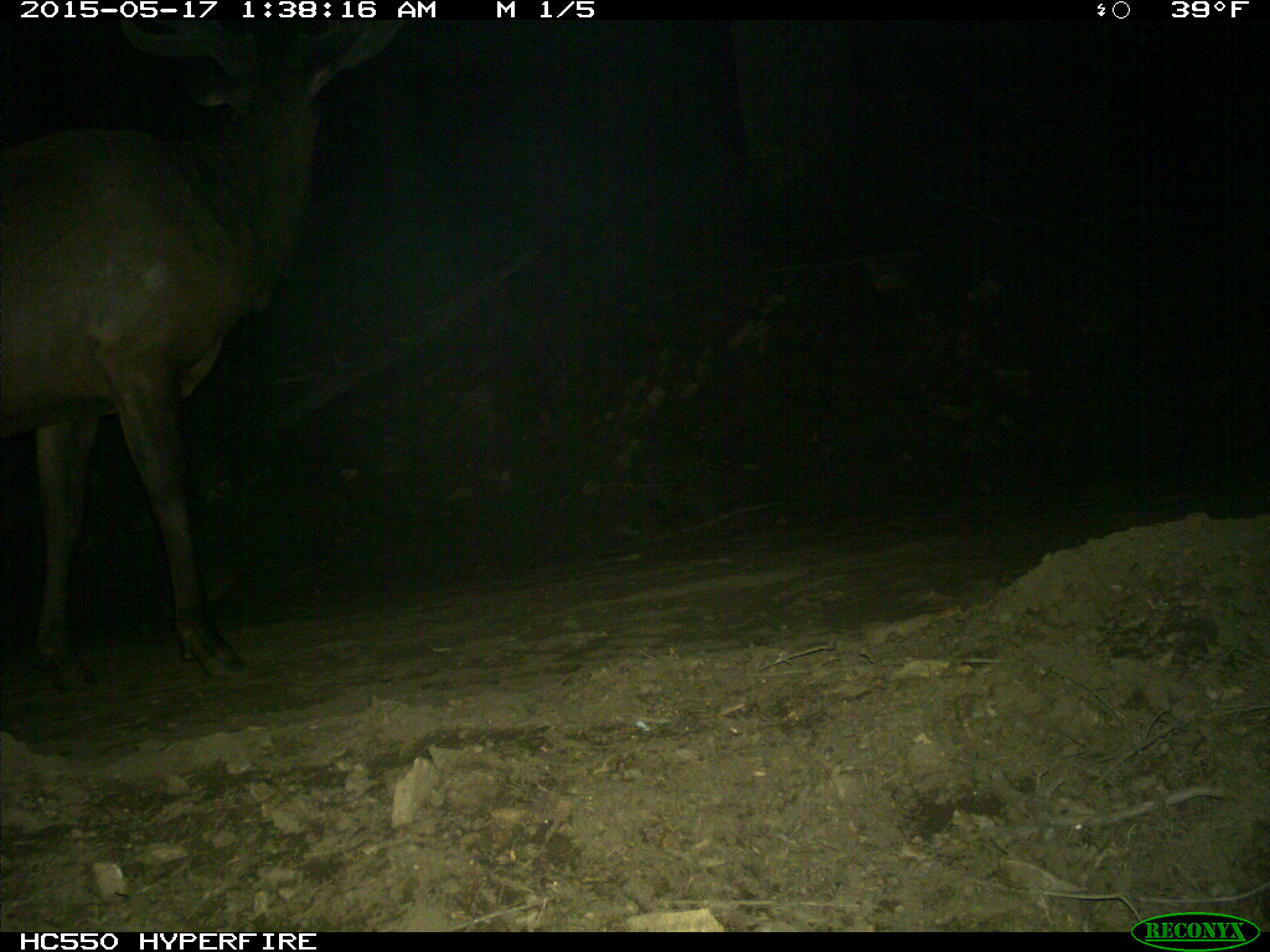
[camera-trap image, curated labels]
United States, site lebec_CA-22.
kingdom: Animalia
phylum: Chordata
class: Mammalia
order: Artiodactyla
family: Cervidae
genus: Cervus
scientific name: Cervus canadensis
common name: elk